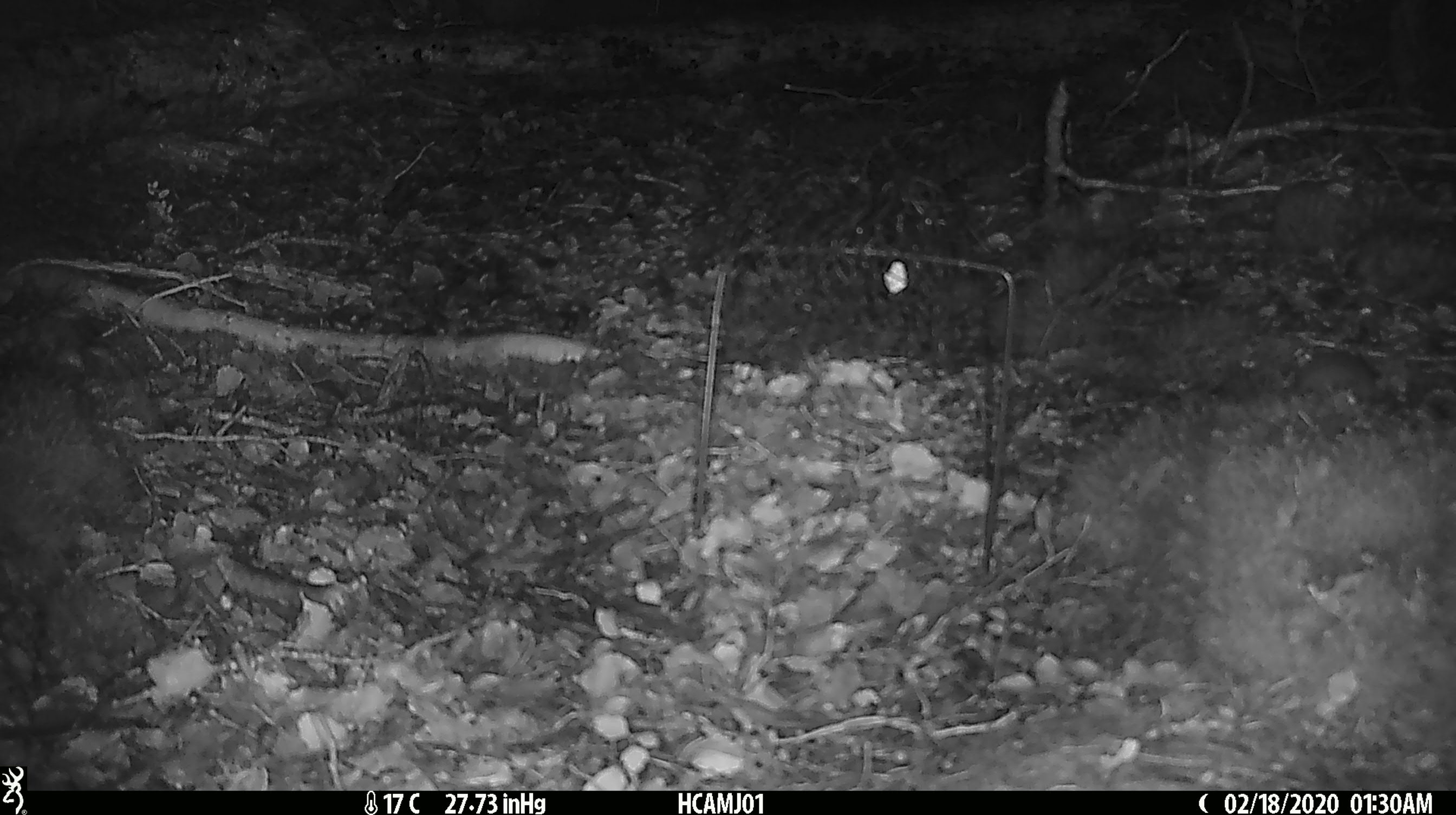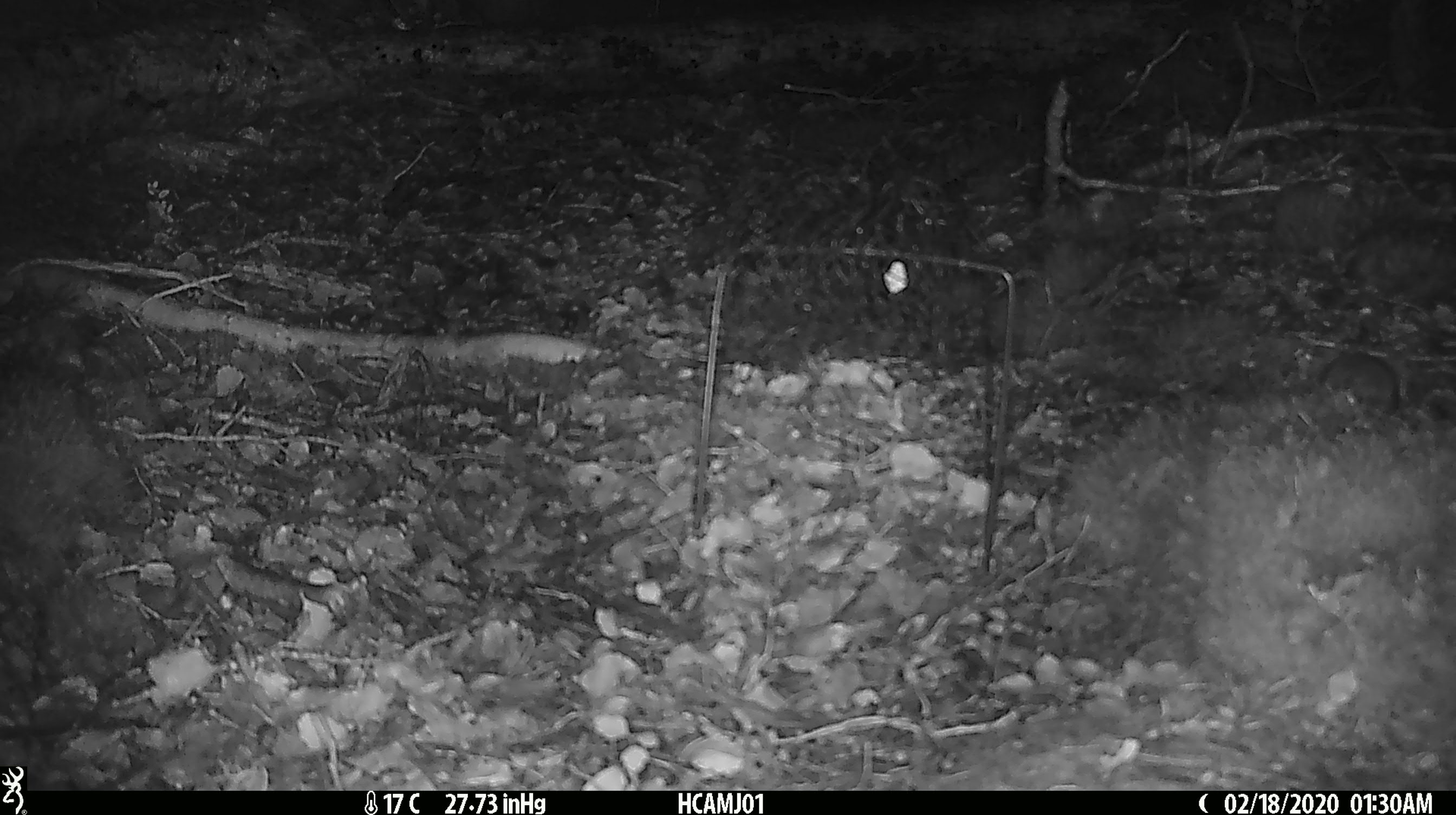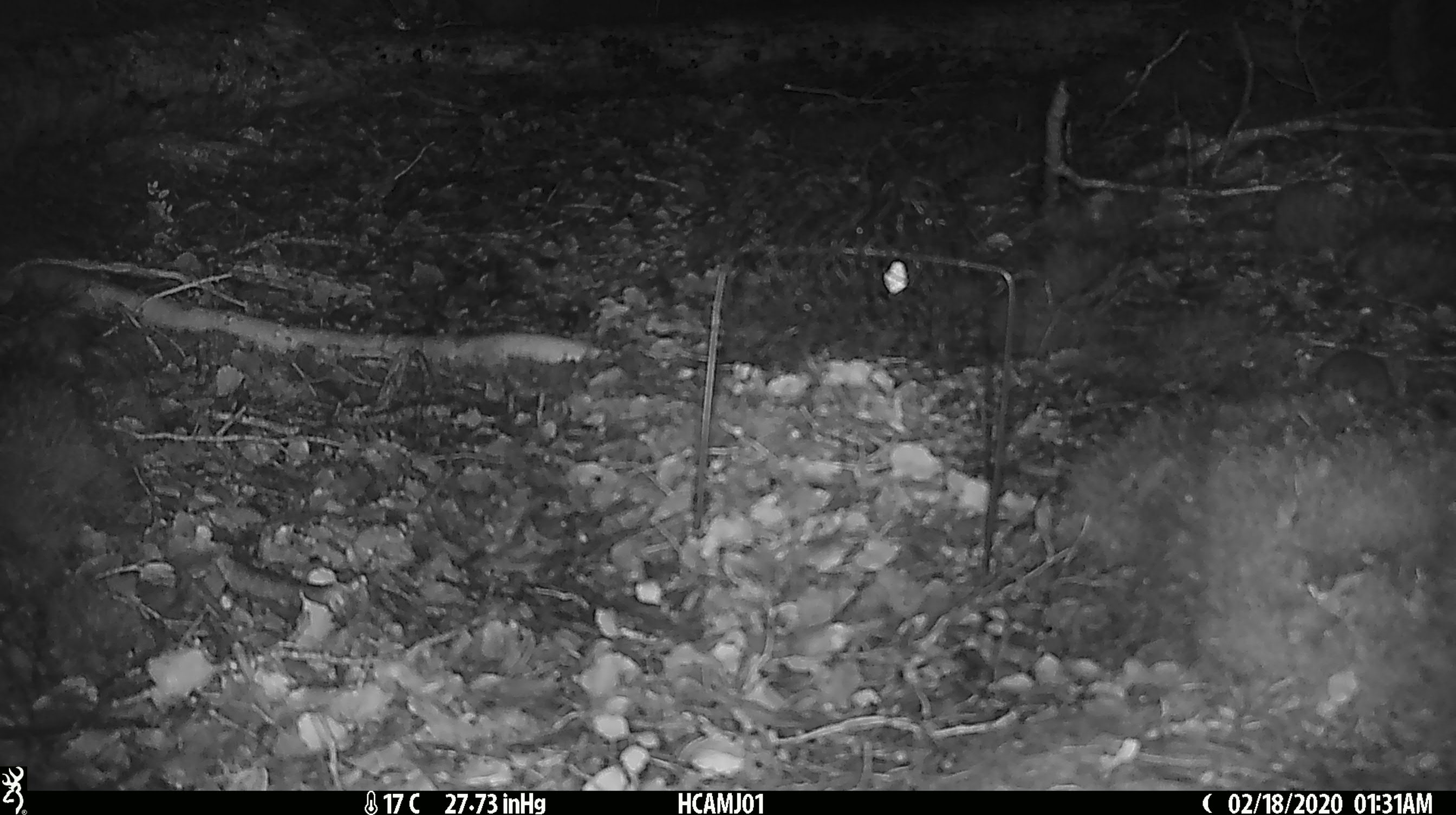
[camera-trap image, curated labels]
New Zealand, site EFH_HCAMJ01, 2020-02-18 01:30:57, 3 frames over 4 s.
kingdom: Animalia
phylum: Chordata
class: Mammalia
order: Rodentia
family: Muridae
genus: Mus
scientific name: Mus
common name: mouse